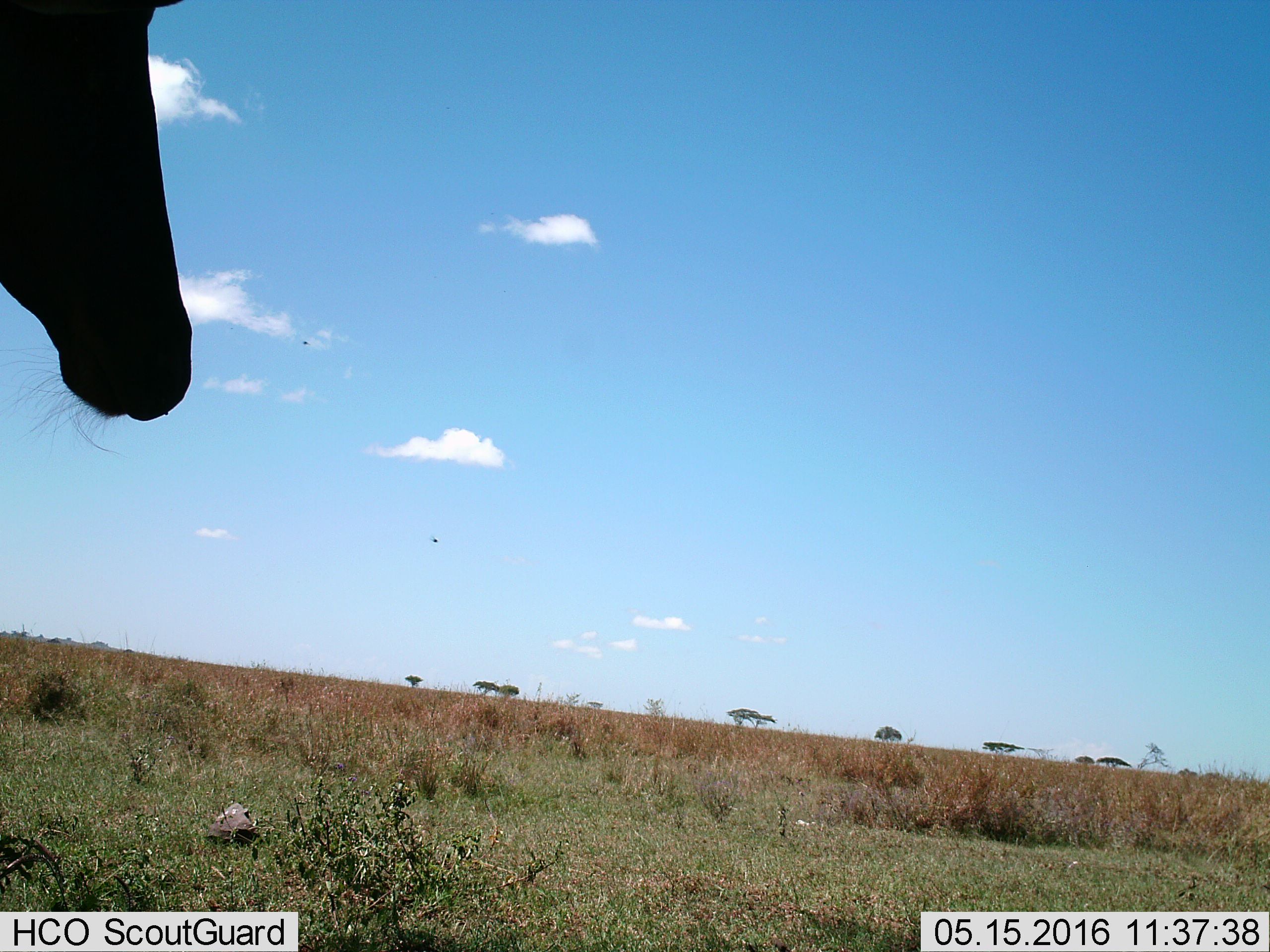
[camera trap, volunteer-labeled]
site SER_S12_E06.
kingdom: Animalia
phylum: Chordata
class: Mammalia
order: Artiodactyla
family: Bovidae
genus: Alcelaphus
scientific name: Alcelaphus buselaphus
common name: hartebeest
Hartebeest (Alcelaphus buselaphus), count 1. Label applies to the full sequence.